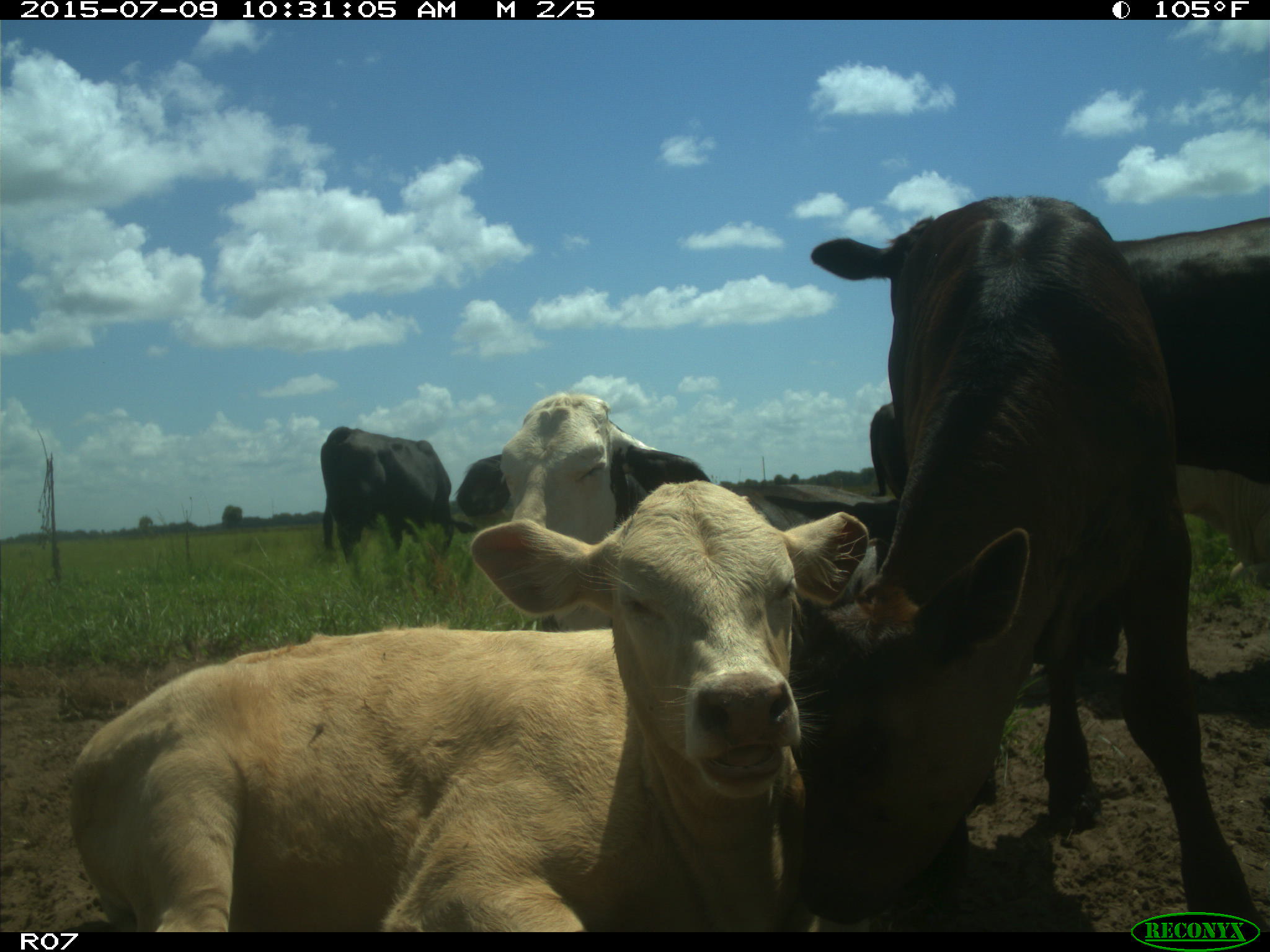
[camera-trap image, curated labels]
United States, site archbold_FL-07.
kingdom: Animalia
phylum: Chordata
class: Mammalia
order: Artiodactyla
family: Bovidae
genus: Bos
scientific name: Bos taurus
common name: domestic cow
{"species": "Bos taurus (domestic cow)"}